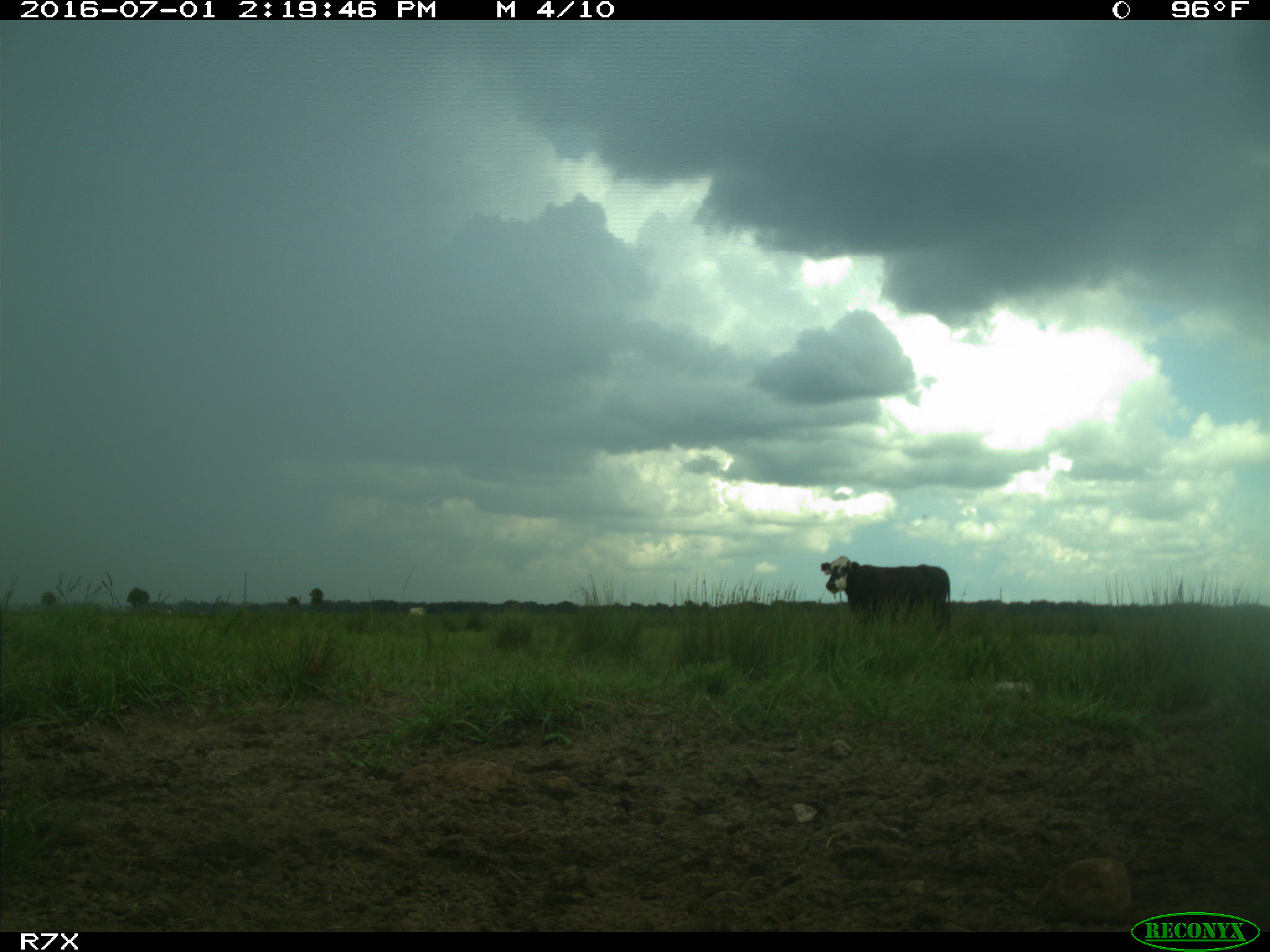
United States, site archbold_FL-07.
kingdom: Animalia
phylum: Chordata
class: Mammalia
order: Artiodactyla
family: Bovidae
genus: Bos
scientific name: Bos taurus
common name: domestic cow